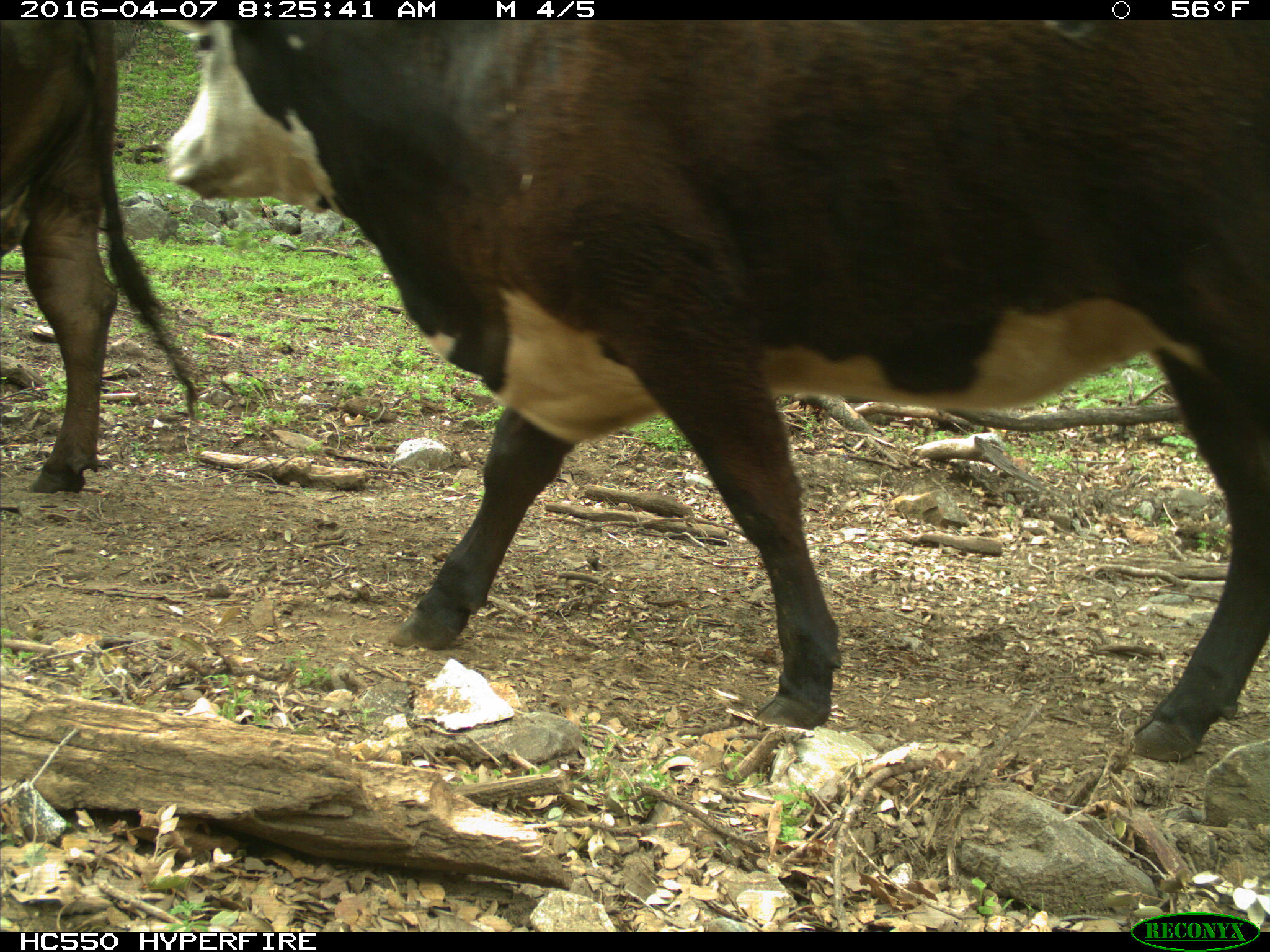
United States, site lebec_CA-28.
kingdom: Animalia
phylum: Chordata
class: Mammalia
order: Artiodactyla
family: Bovidae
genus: Bos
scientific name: Bos taurus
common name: domestic cow